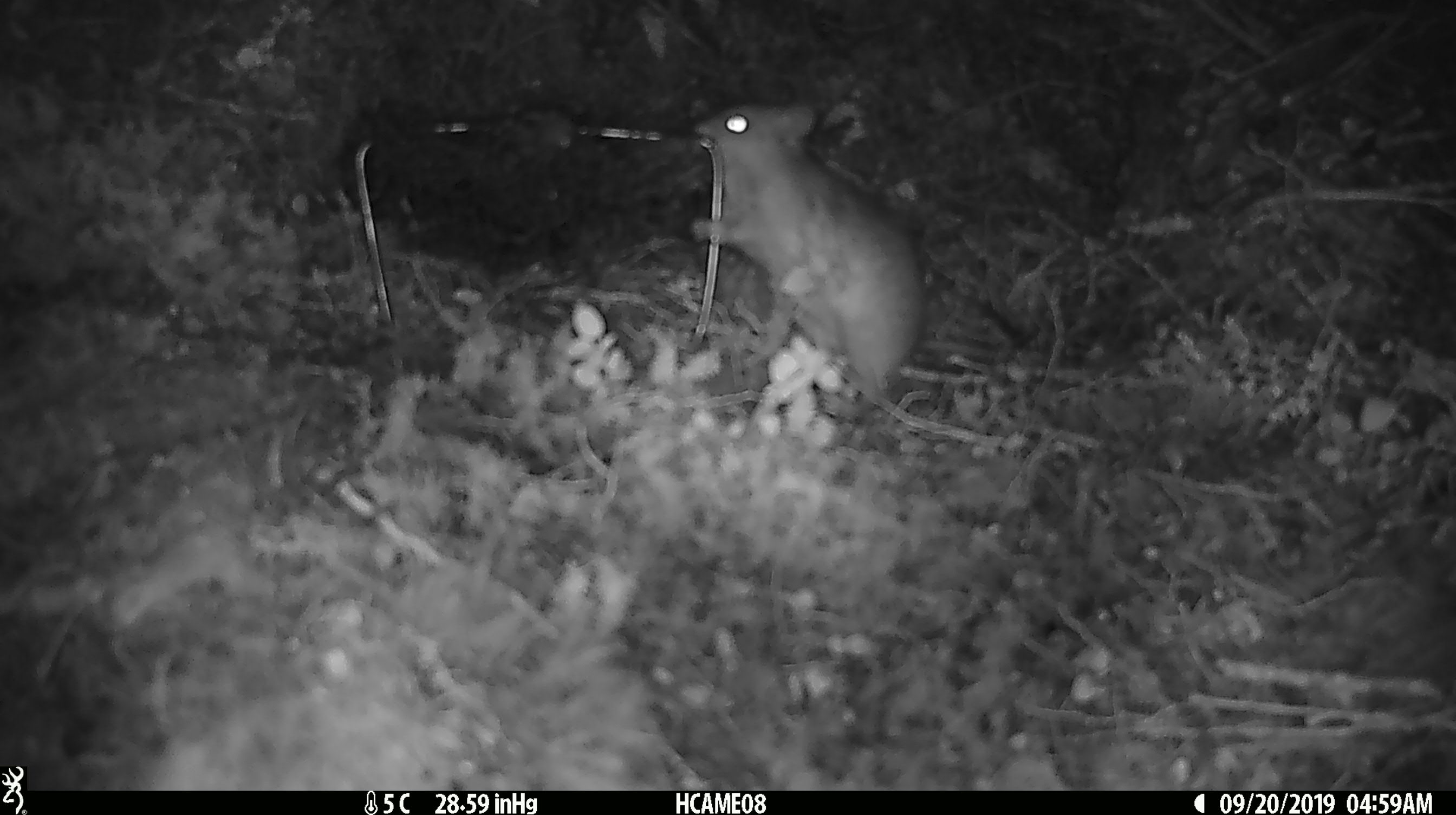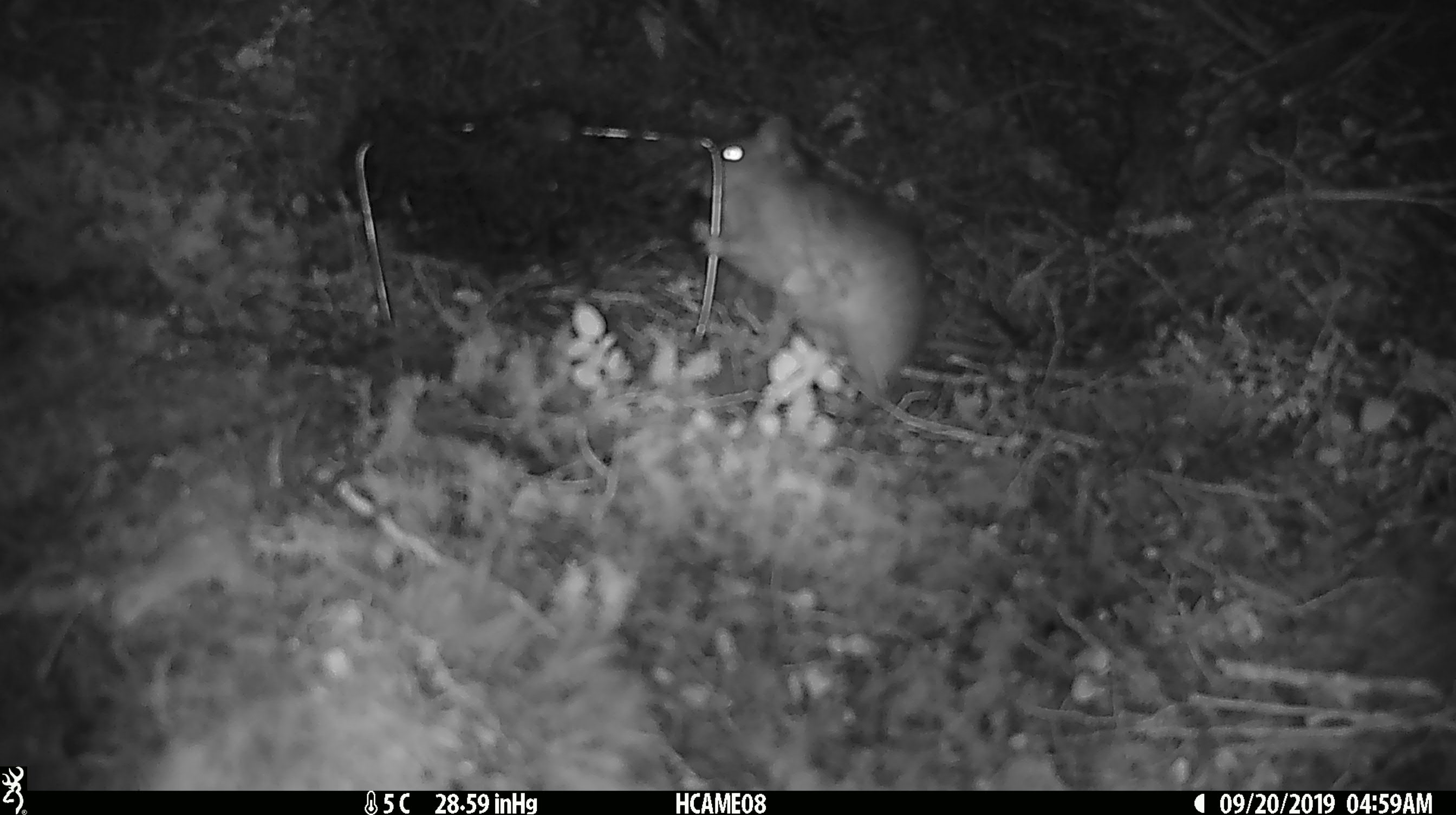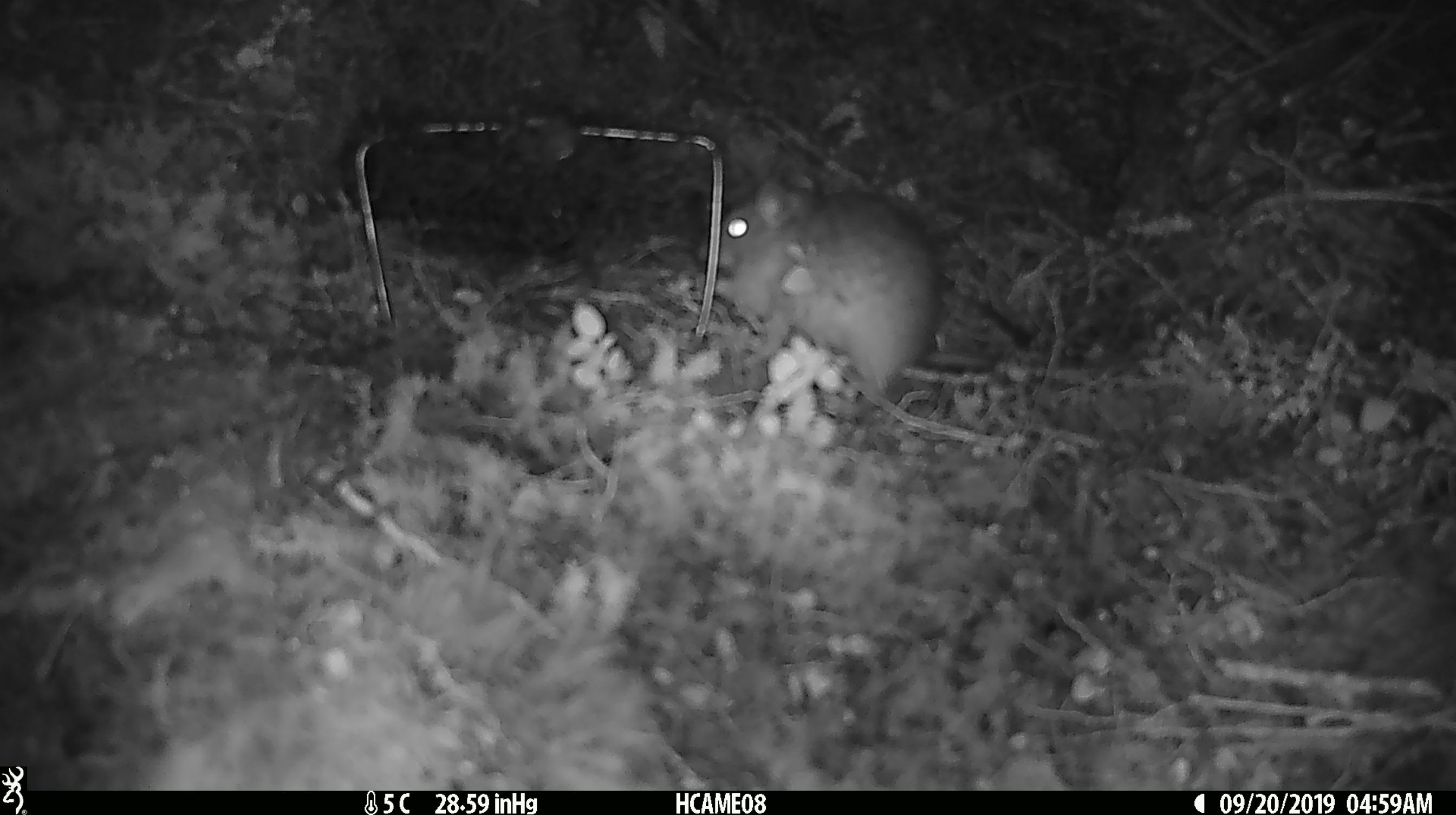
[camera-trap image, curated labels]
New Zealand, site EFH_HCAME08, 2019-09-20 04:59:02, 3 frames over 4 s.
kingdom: Animalia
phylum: Chordata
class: Mammalia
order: Rodentia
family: Muridae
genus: Rattus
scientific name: Rattus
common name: rat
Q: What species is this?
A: Rat (Rattus).